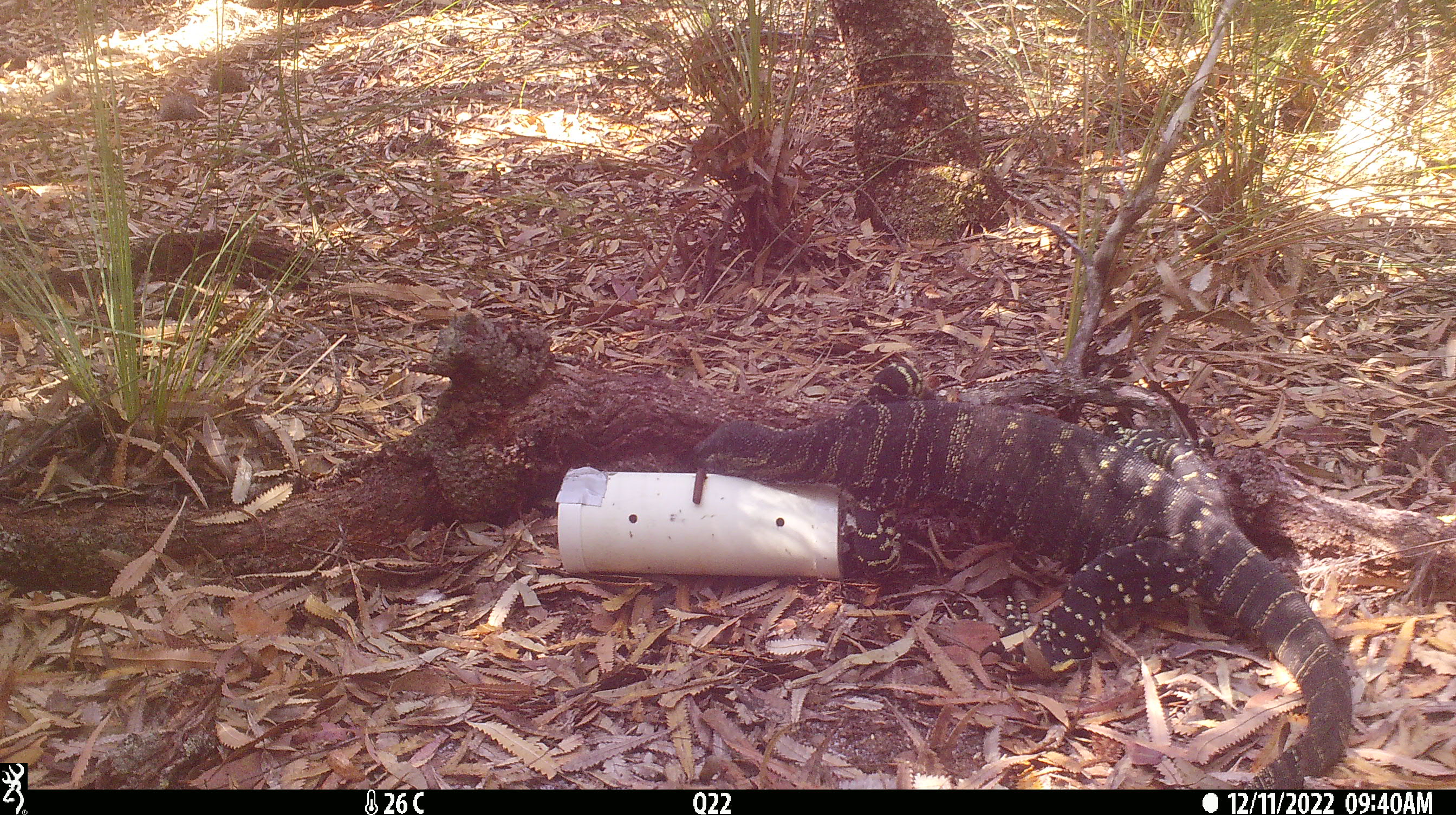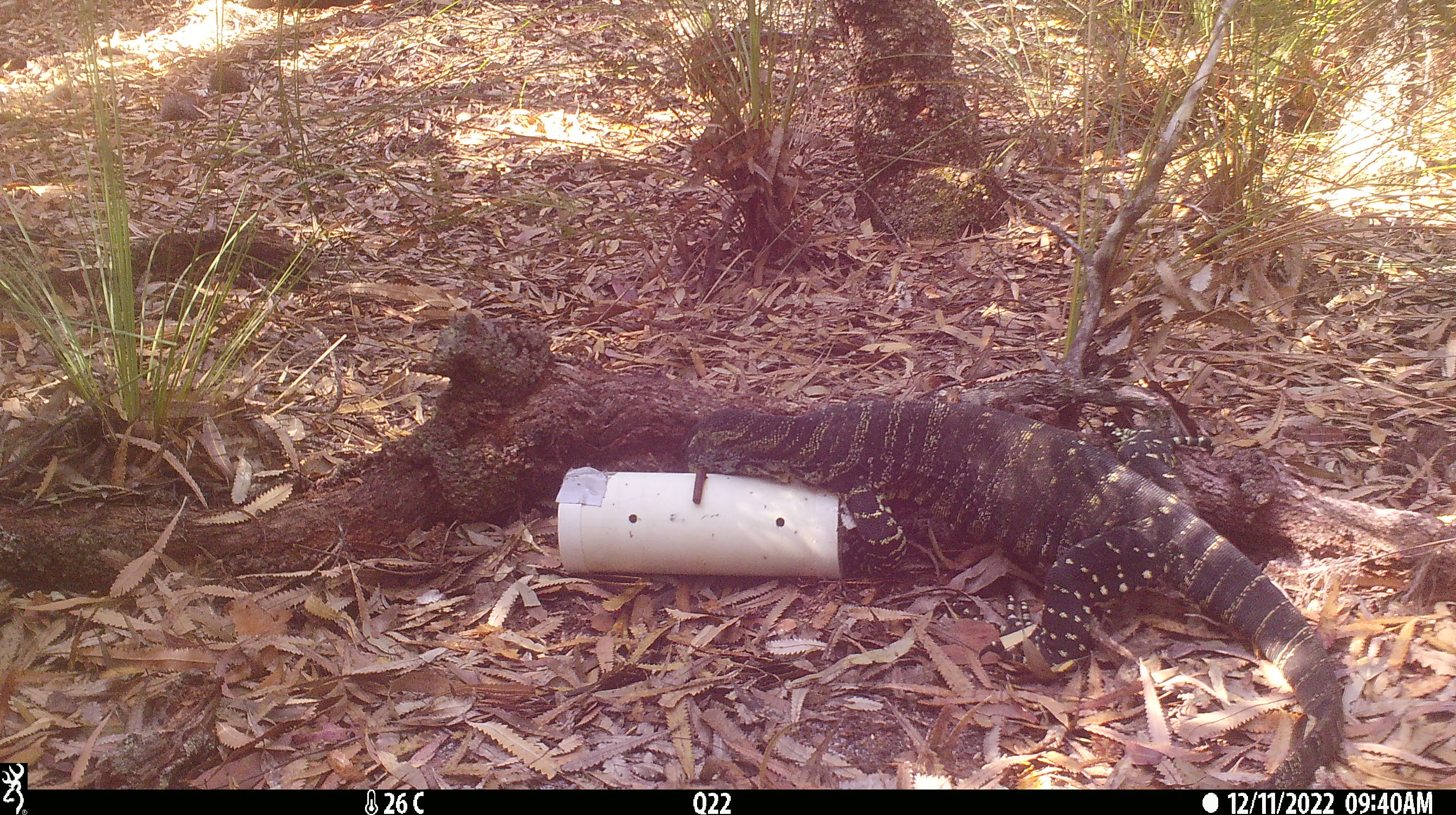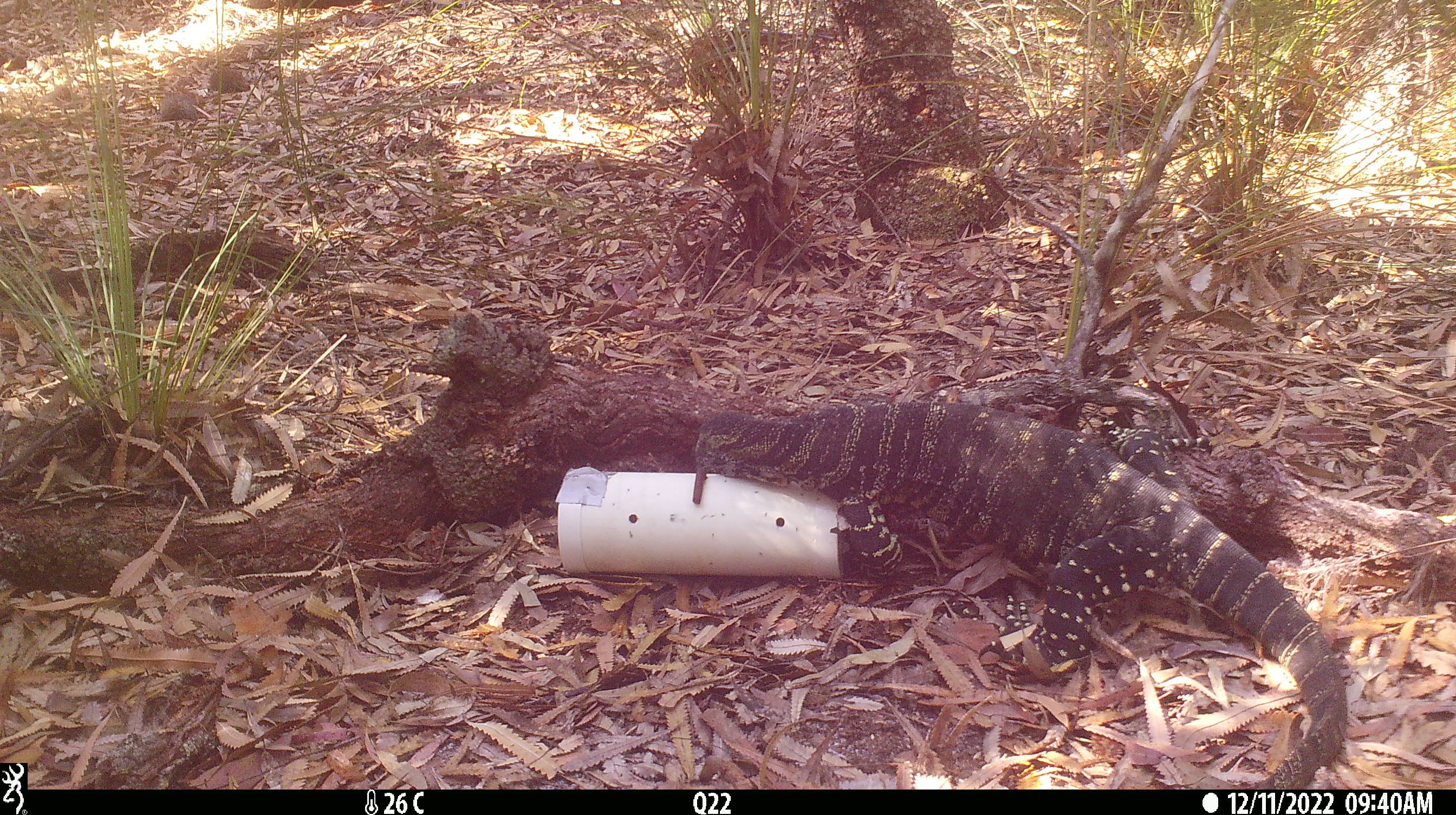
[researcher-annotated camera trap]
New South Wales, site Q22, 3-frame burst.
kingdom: Animalia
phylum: Chordata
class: Reptilia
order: Squamata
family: Varanidae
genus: Varanus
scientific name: Varanus varius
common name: lace monitor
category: goanna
Goanna (lace monitor) (Varanus varius).